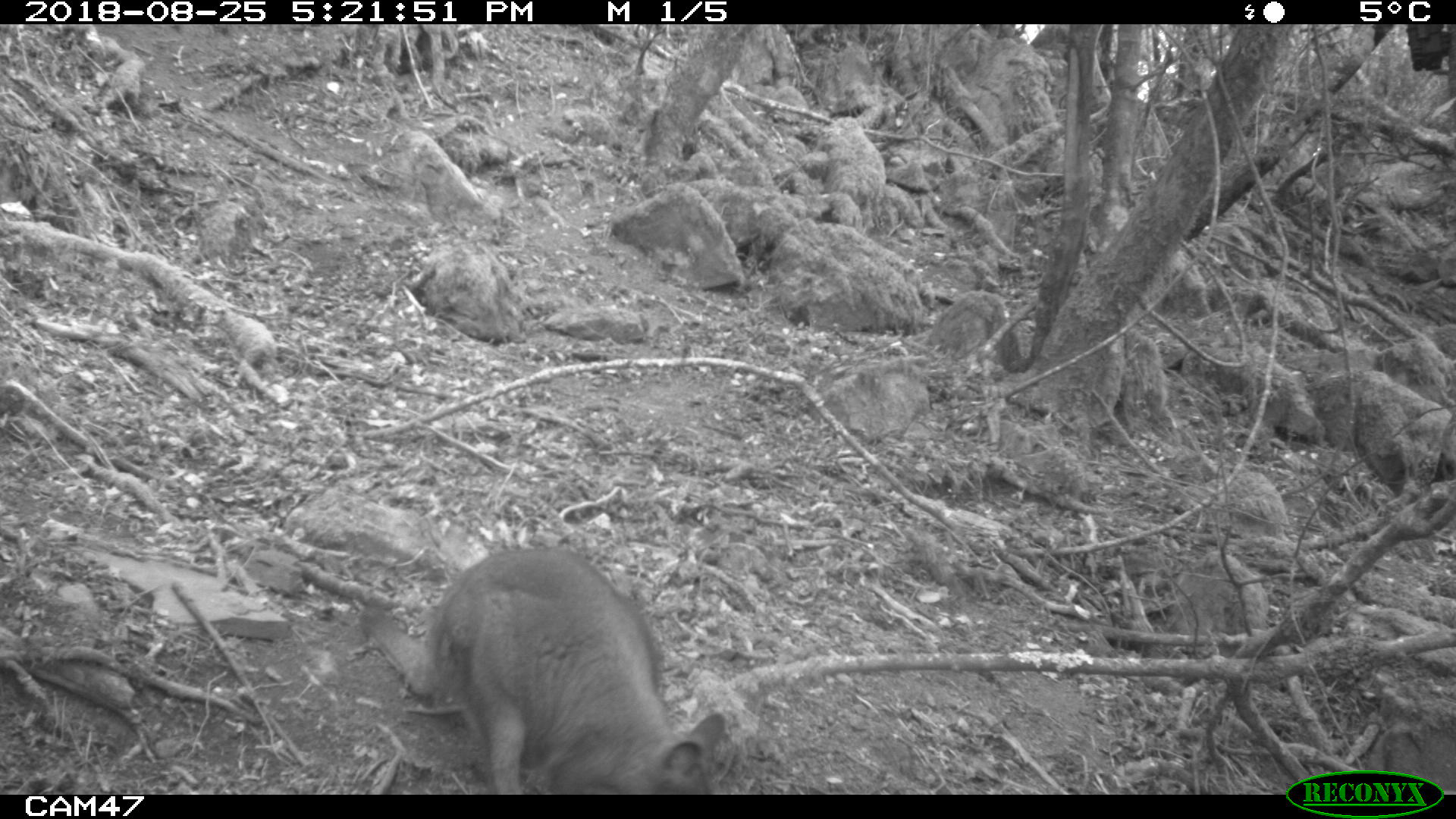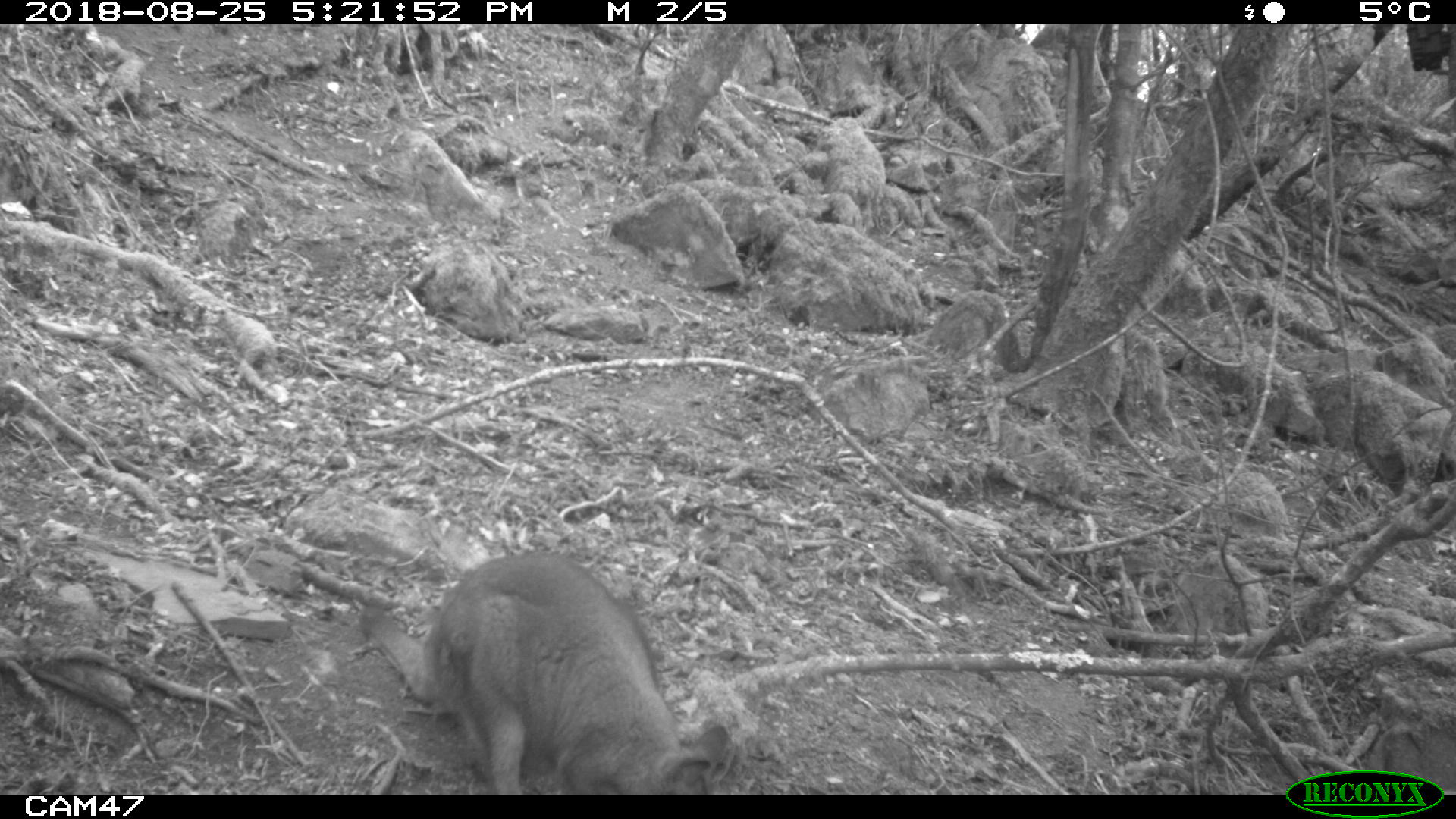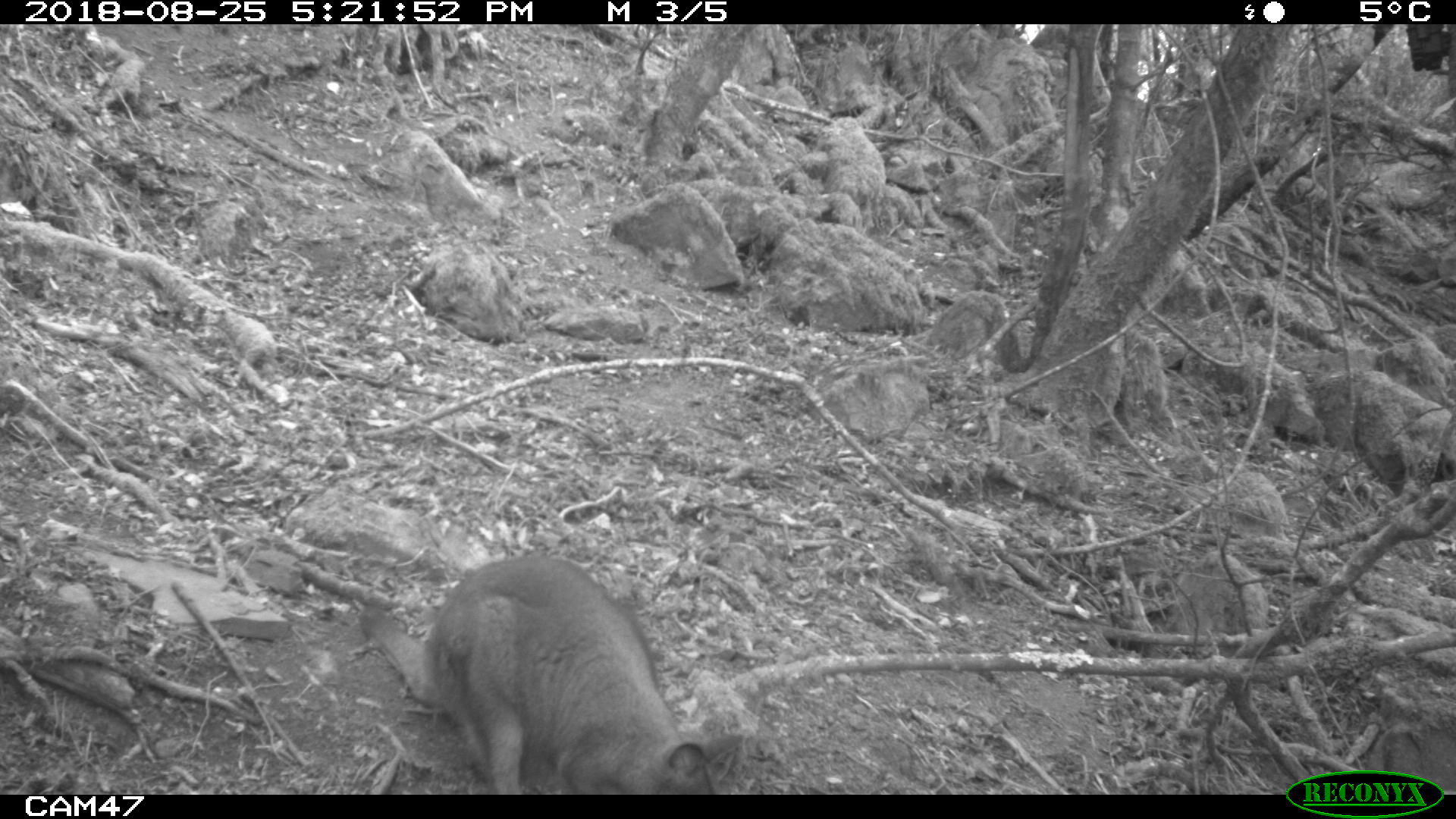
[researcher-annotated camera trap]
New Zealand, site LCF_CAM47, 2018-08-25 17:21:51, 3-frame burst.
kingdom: Animalia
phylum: Chordata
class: Mammalia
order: Diprotodontia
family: Macropodidae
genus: Notamacropus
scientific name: Notamacropus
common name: wallaby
Wallaby (Notamacropus).